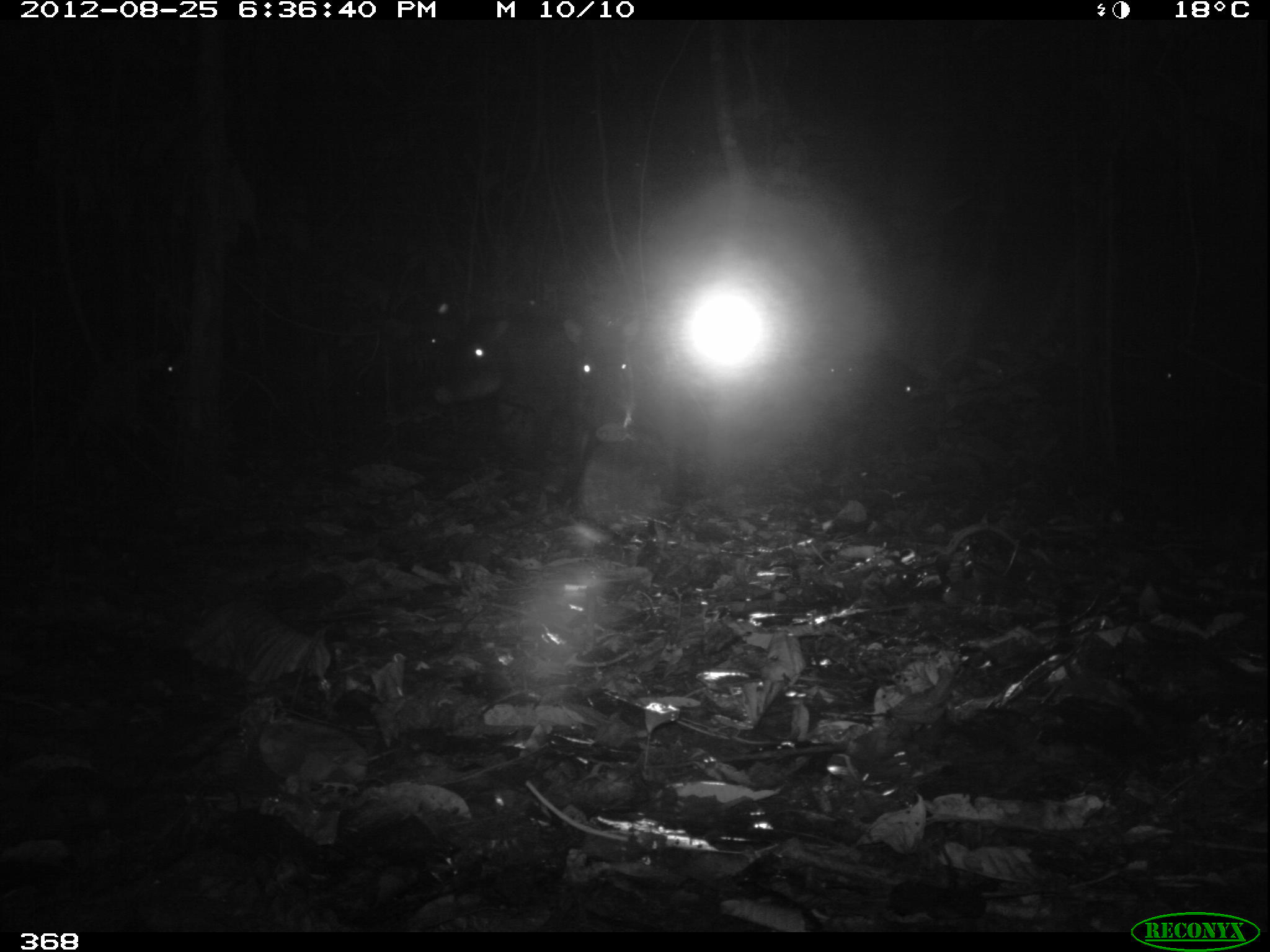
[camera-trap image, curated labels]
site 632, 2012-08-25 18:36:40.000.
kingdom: Animalia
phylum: Chordata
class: Mammalia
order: Artiodactyla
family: Tayassuidae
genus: Tayassu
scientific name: Tayassu pecari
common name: white-lipped peccary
Tayassu pecari (white-lipped peccary).